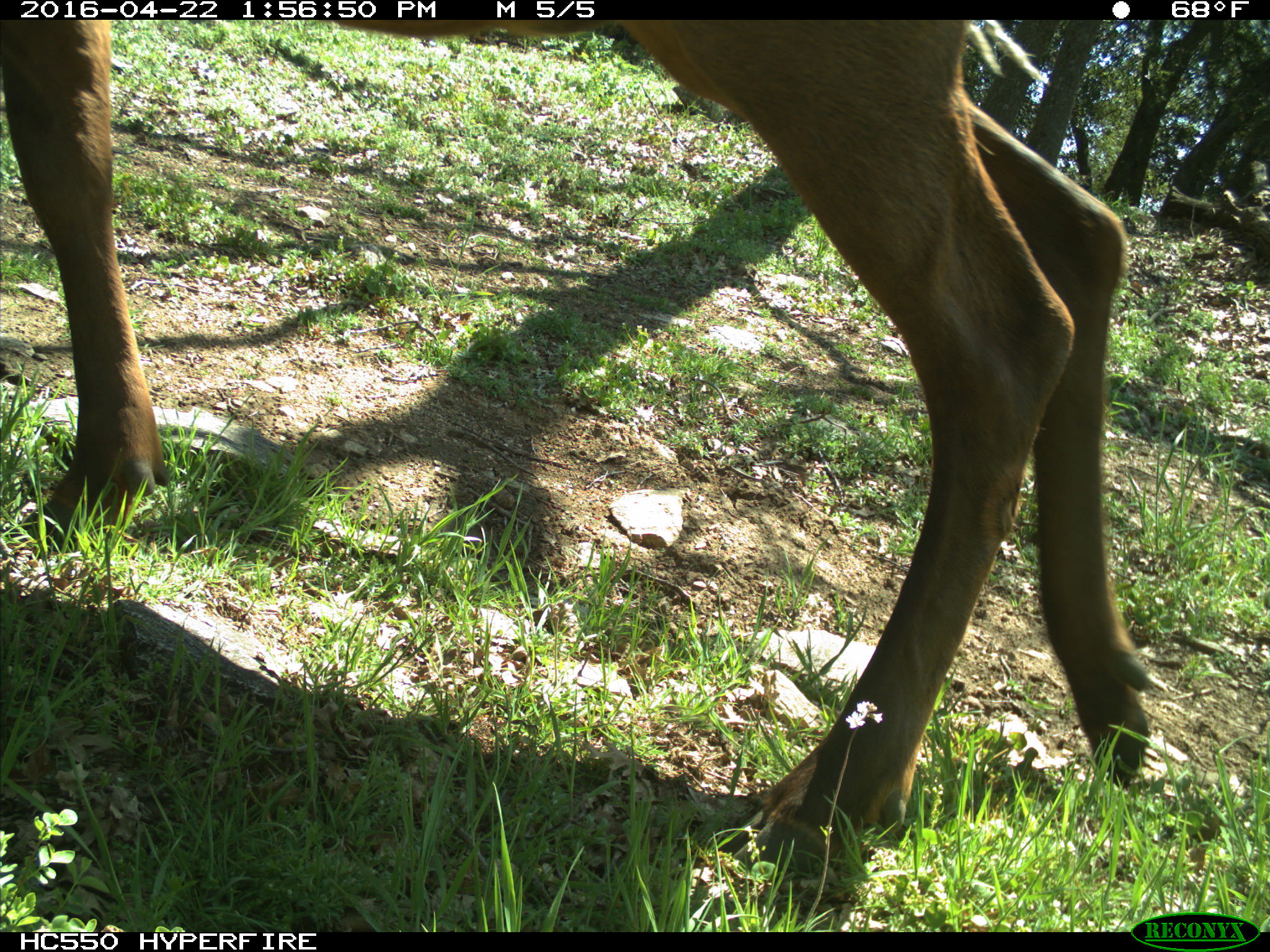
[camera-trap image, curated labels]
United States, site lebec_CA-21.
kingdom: Animalia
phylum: Chordata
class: Mammalia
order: Artiodactyla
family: Cervidae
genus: Cervus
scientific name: Cervus canadensis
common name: elk